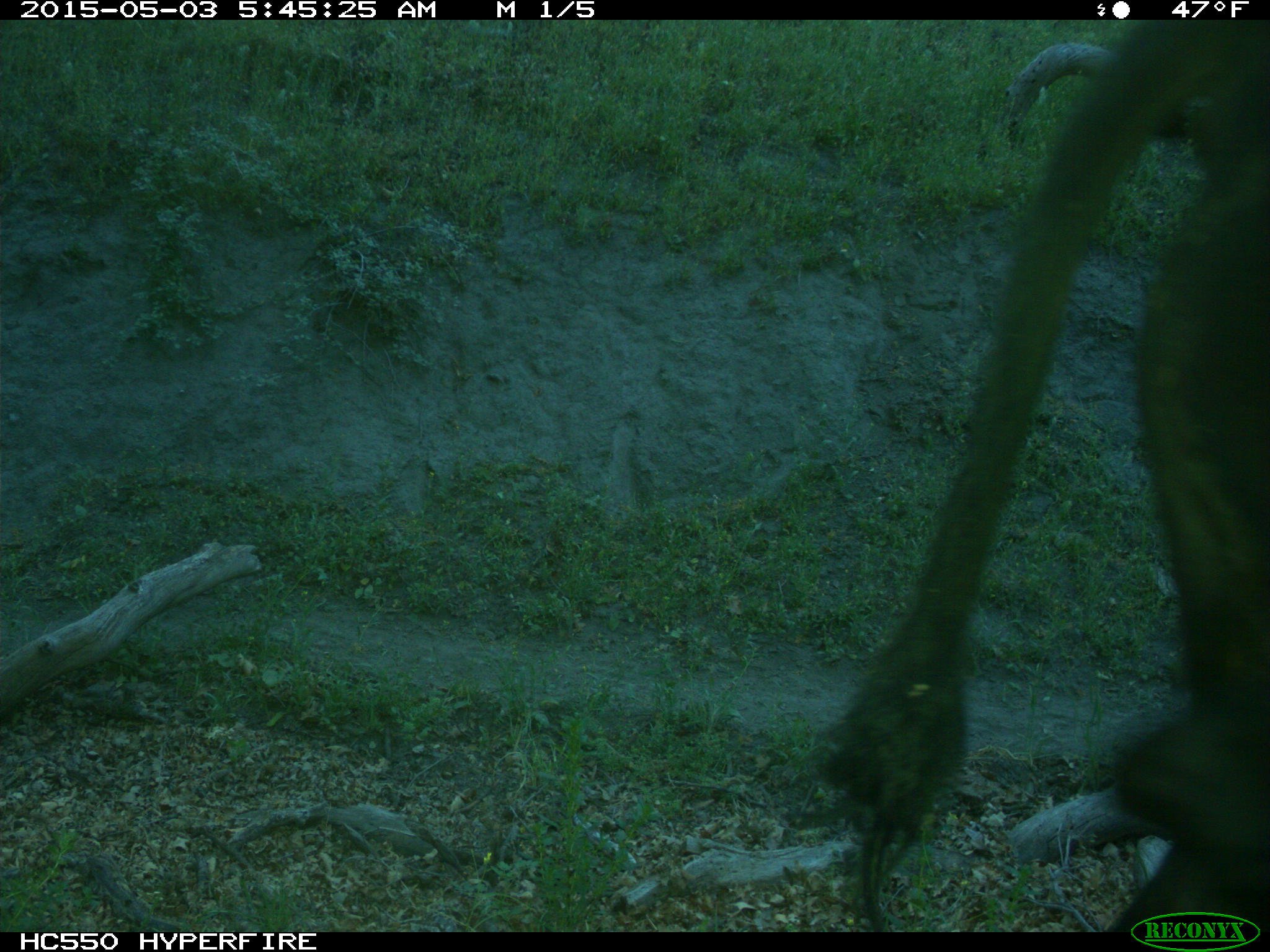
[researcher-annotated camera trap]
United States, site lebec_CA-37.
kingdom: Animalia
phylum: Chordata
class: Mammalia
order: Artiodactyla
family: Bovidae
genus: Bos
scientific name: Bos taurus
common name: domestic cow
Bos taurus (domestic cow).